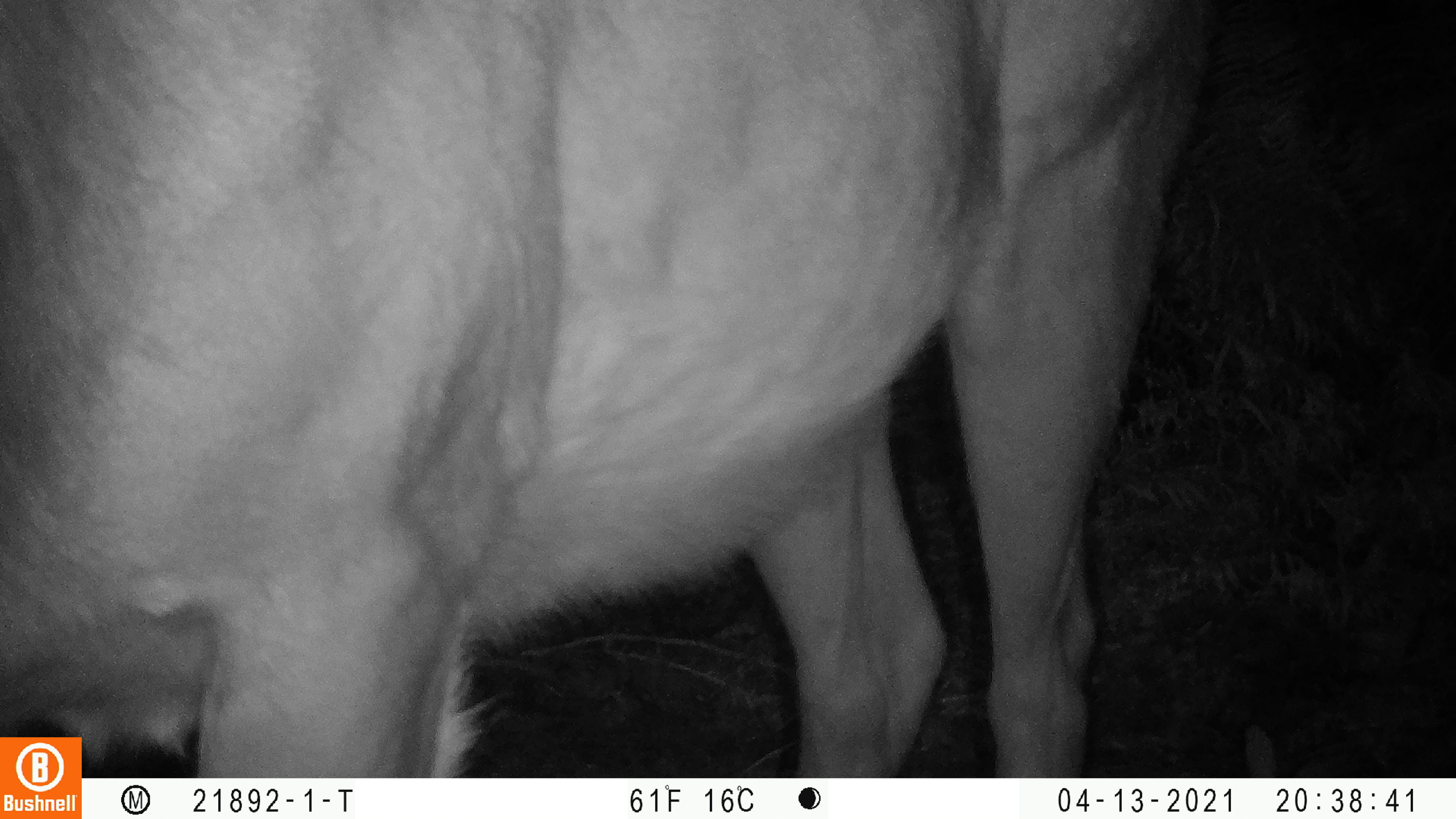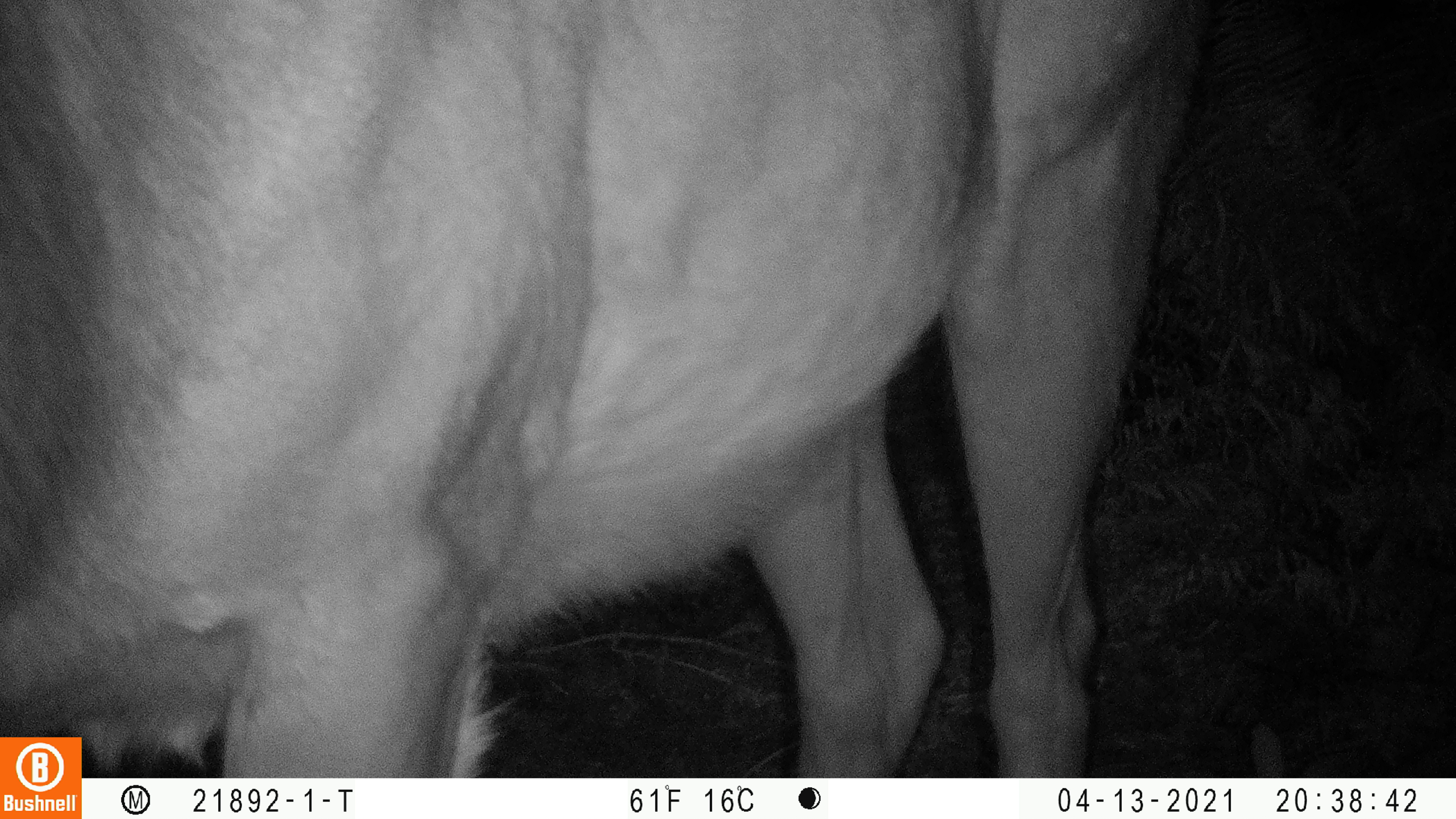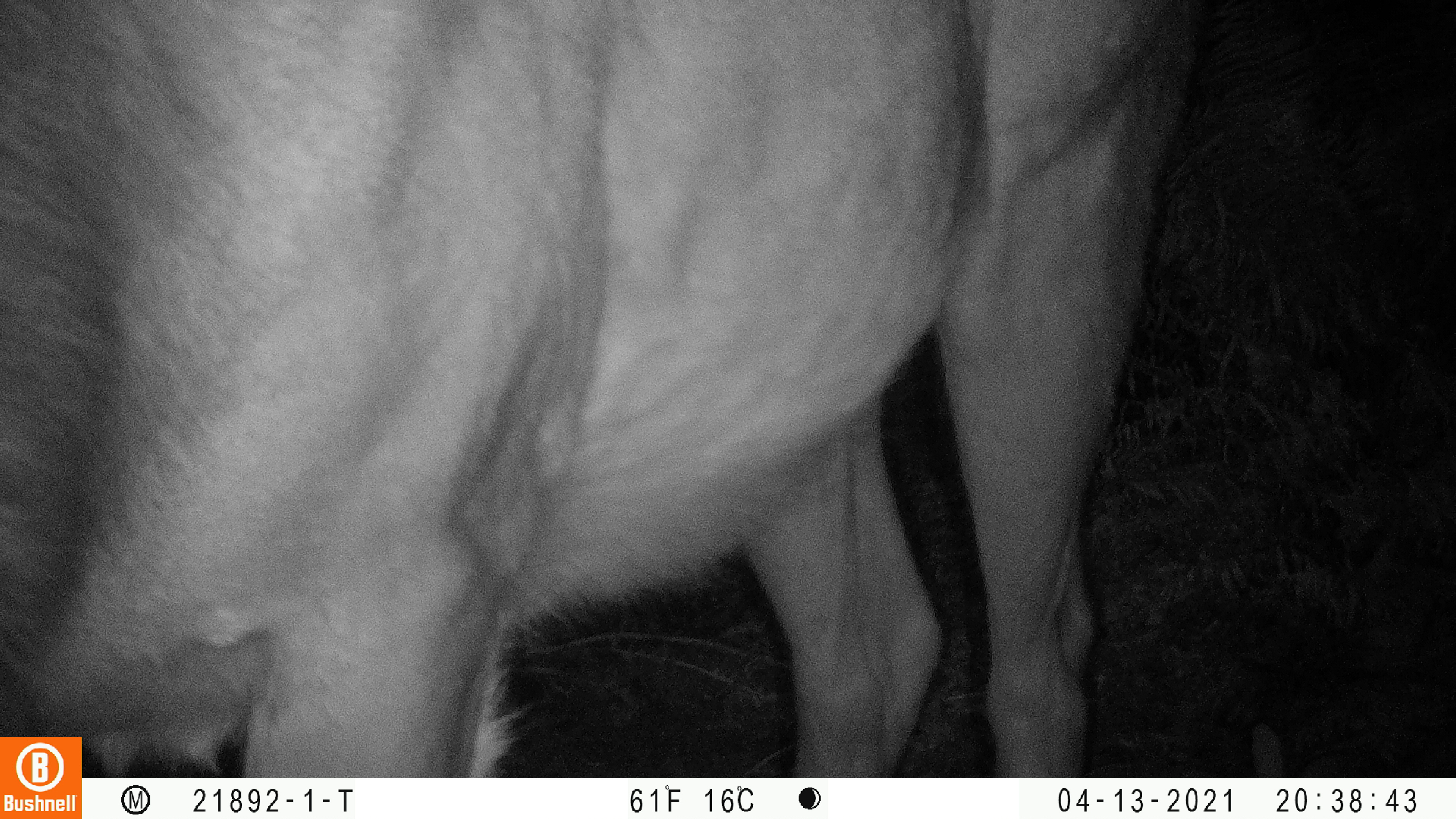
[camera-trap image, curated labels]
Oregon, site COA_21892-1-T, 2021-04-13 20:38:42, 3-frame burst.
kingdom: Animalia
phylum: Chordata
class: Mammalia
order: Artiodactyla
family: Cervidae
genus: Cervus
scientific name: Cervus canadensis roosevelti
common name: roosevelt elk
Roosevelt elk (Cervus canadensis roosevelti).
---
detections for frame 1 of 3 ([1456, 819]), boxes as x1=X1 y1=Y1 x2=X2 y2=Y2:
roosevelt elk: x1=0 y1=0 x2=1266 y2=735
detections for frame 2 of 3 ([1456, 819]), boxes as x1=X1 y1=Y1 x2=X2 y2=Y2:
roosevelt elk: x1=0 y1=0 x2=1236 y2=734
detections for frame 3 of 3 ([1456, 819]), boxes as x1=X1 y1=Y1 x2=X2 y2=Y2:
roosevelt elk: x1=0 y1=0 x2=1247 y2=734